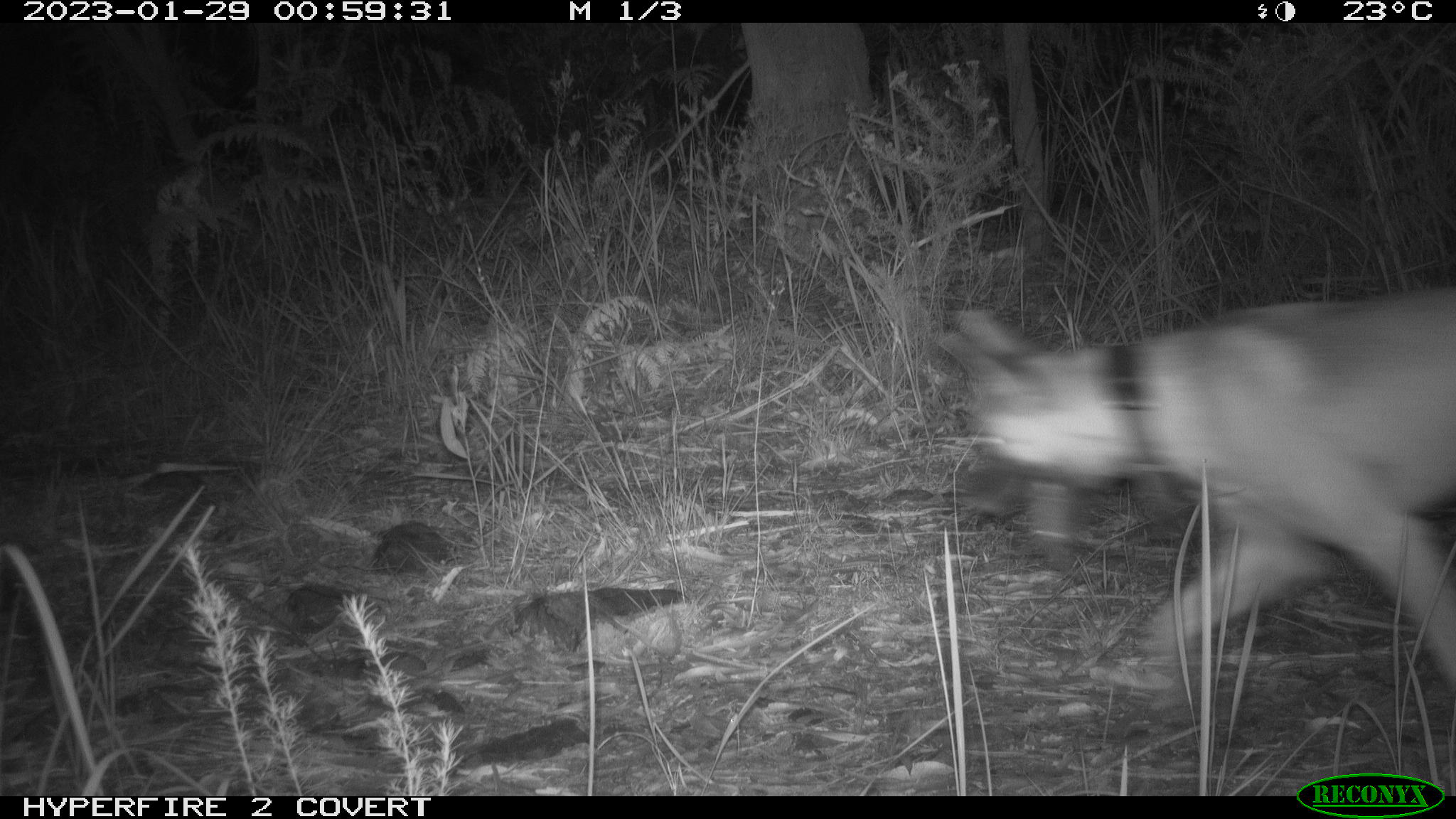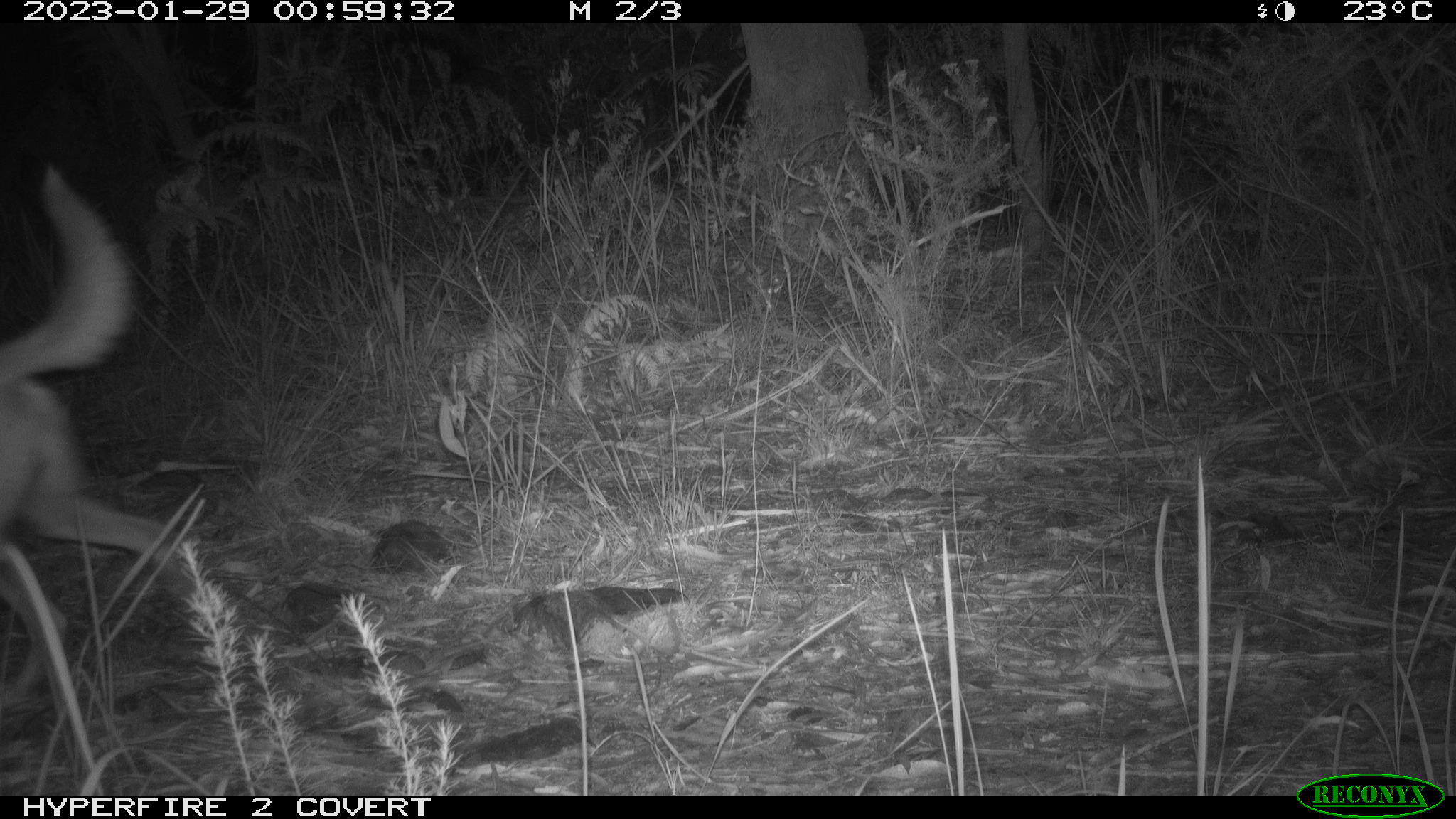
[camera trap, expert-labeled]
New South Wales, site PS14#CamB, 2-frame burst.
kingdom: Animalia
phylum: Chordata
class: Mammalia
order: Carnivora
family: Canidae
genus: Canis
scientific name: Canis familiaris dingo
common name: dingo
Dingo (Canis familiaris dingo).